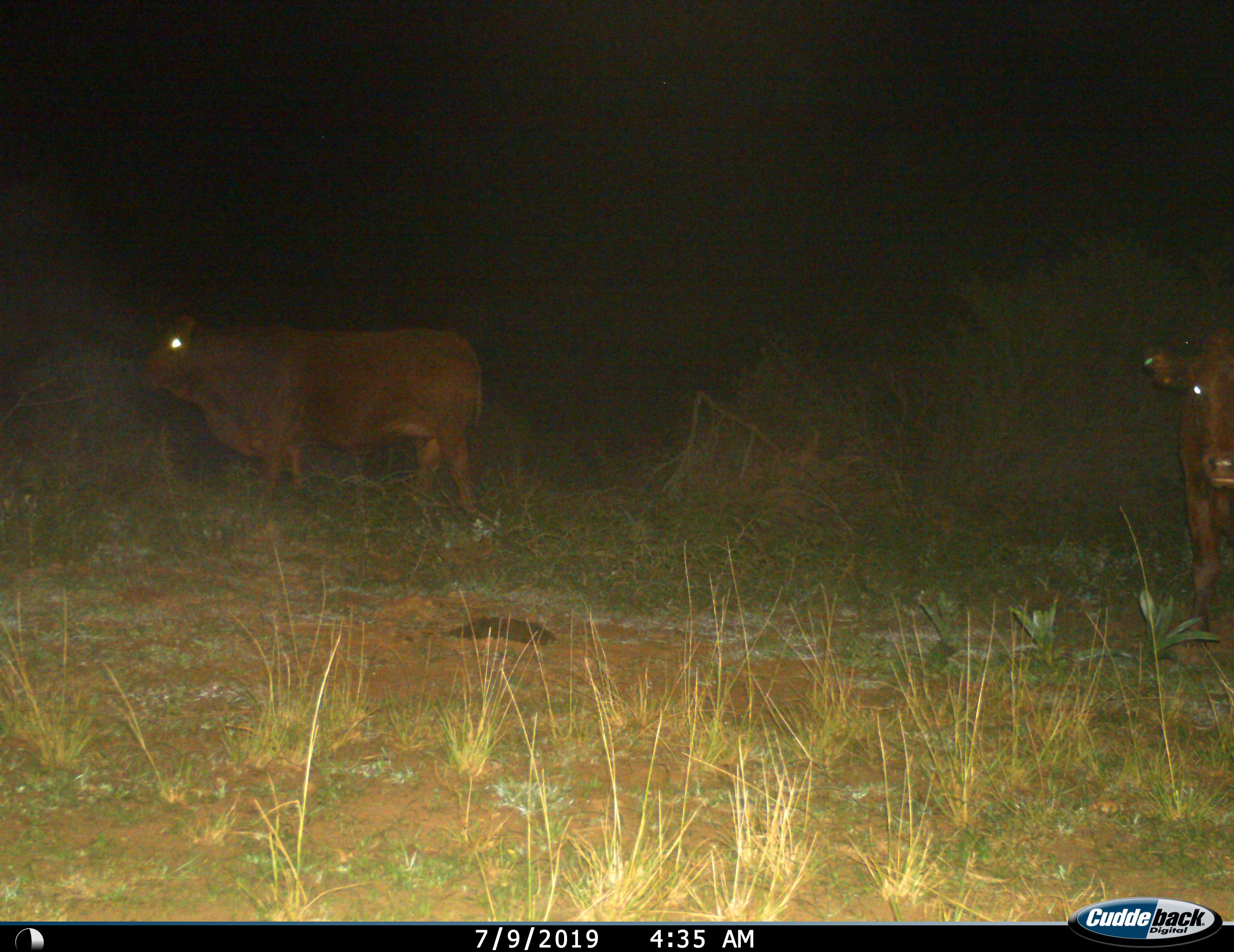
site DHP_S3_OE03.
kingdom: Animalia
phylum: Chordata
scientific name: Vertebrata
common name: domestic animal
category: domesticanimal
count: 2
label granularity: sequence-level